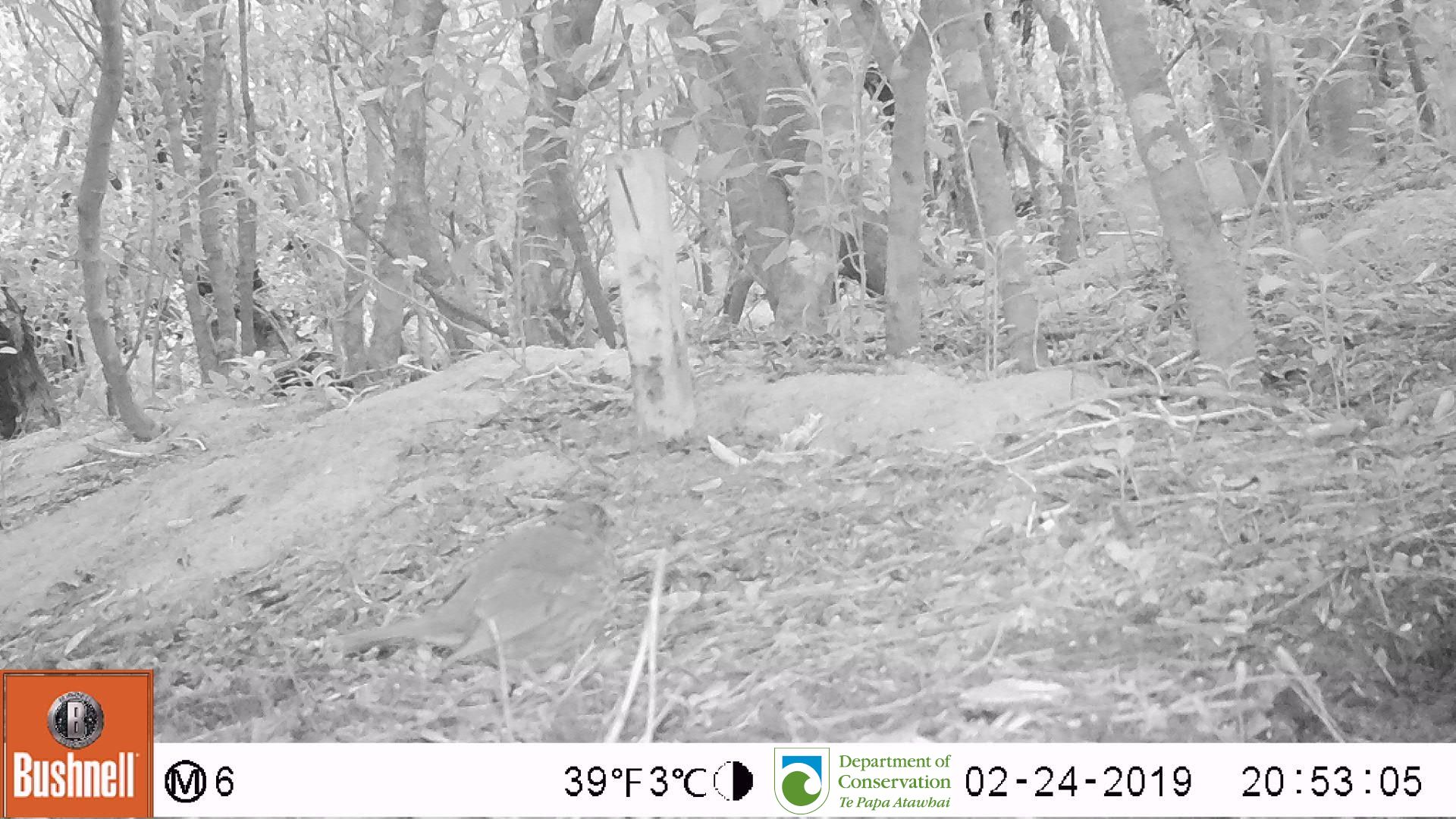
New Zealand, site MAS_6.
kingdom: Animalia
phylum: Chordata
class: Aves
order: Passeriformes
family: Turdidae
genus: Turdus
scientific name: Turdus philomelos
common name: song thrush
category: thrush